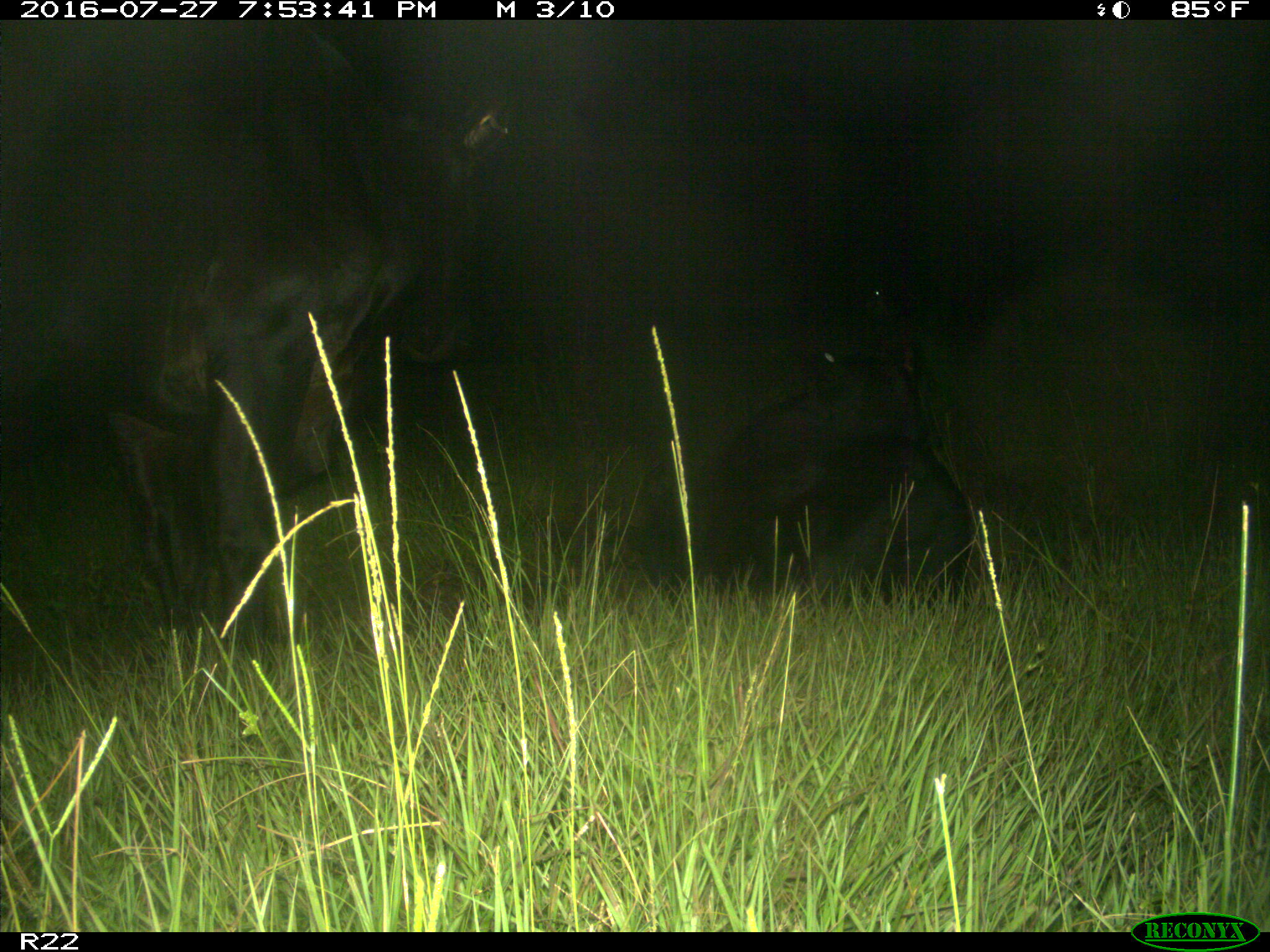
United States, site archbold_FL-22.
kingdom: Animalia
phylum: Chordata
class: Mammalia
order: Artiodactyla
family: Bovidae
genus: Bos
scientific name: Bos taurus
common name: domestic cow